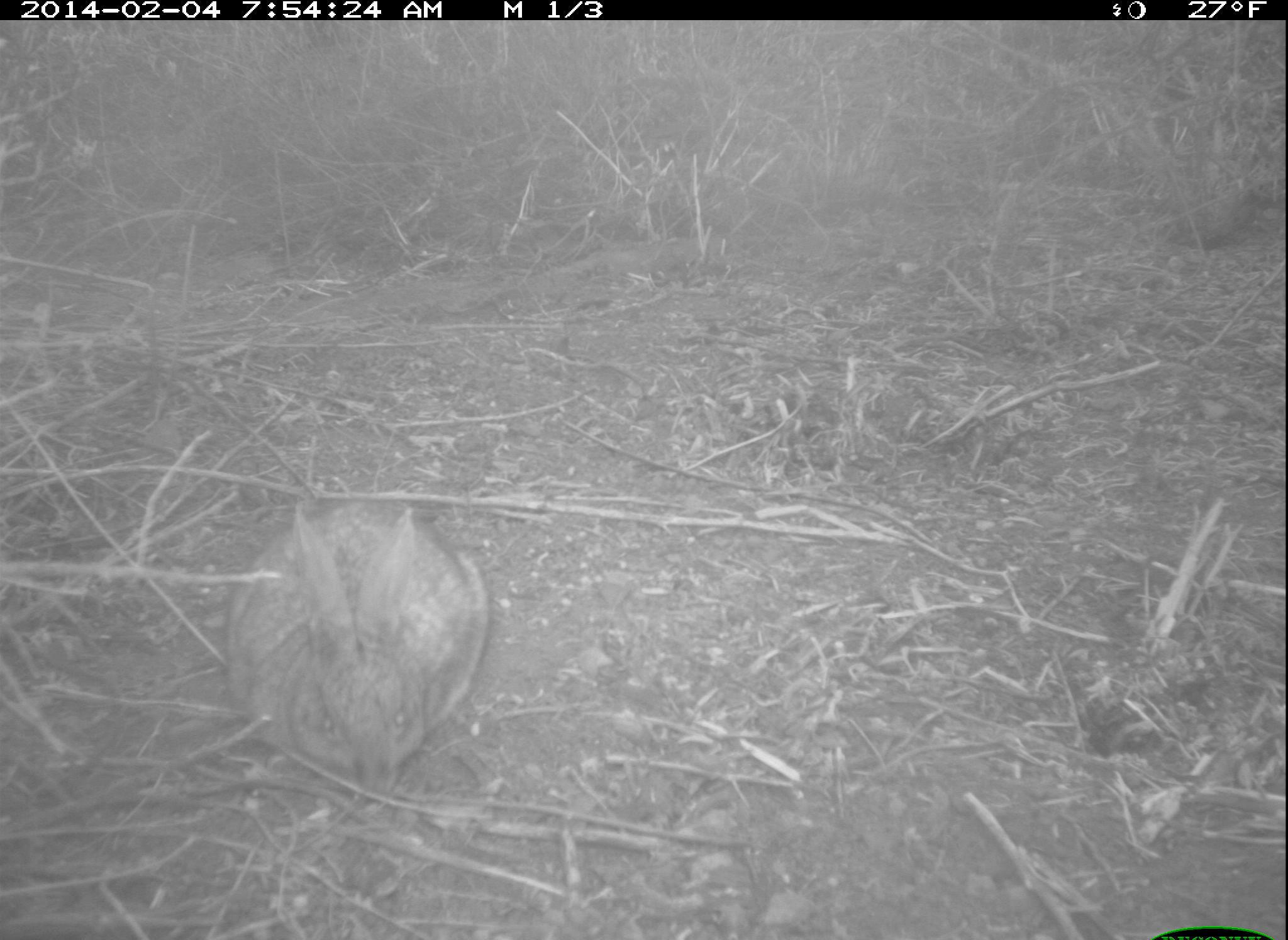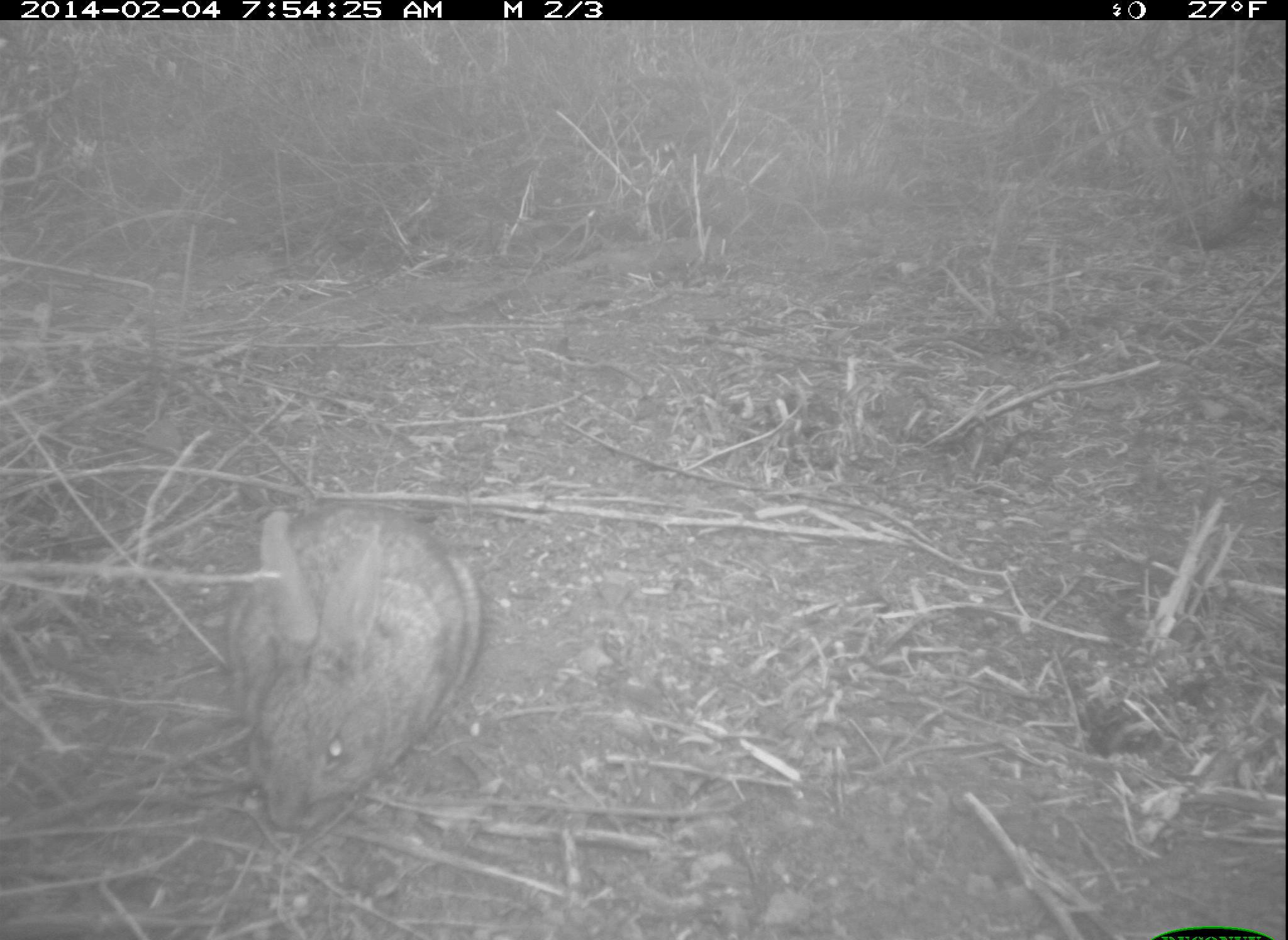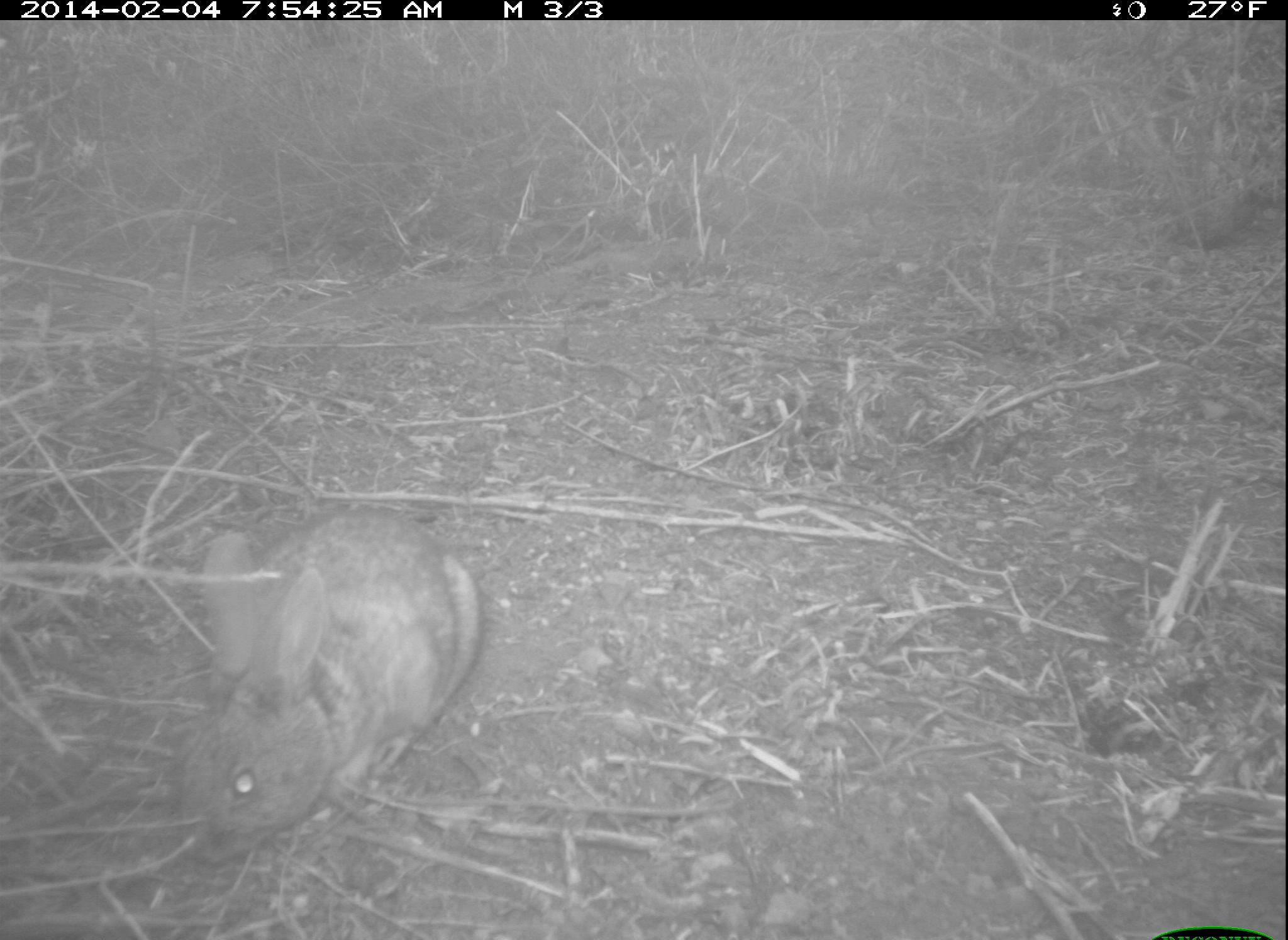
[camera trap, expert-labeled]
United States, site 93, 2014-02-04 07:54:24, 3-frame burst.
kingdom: Animalia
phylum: Chordata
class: Mammalia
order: Lagomorpha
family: Leporidae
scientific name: Leporidae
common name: rabbits and hares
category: rabbit